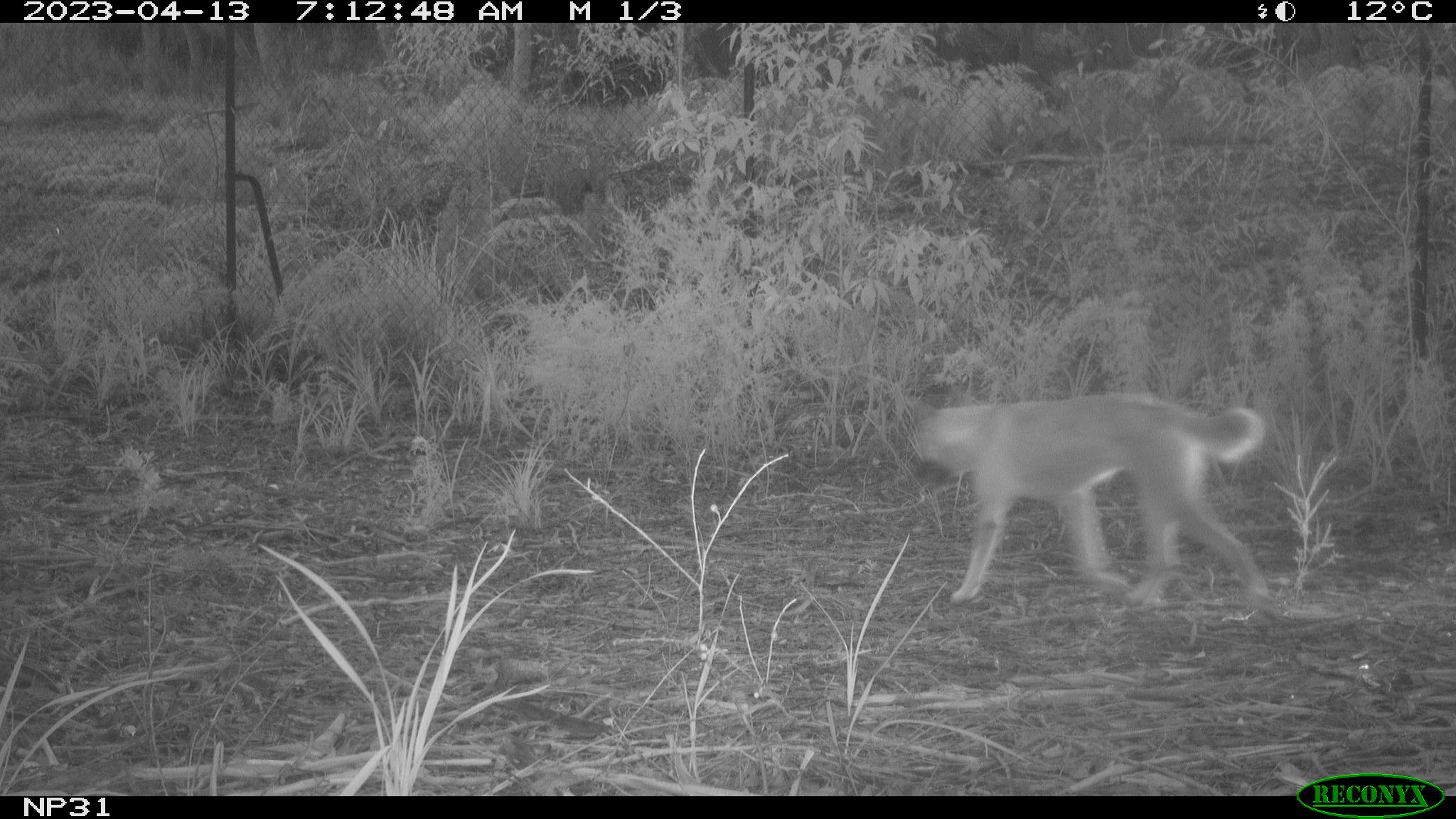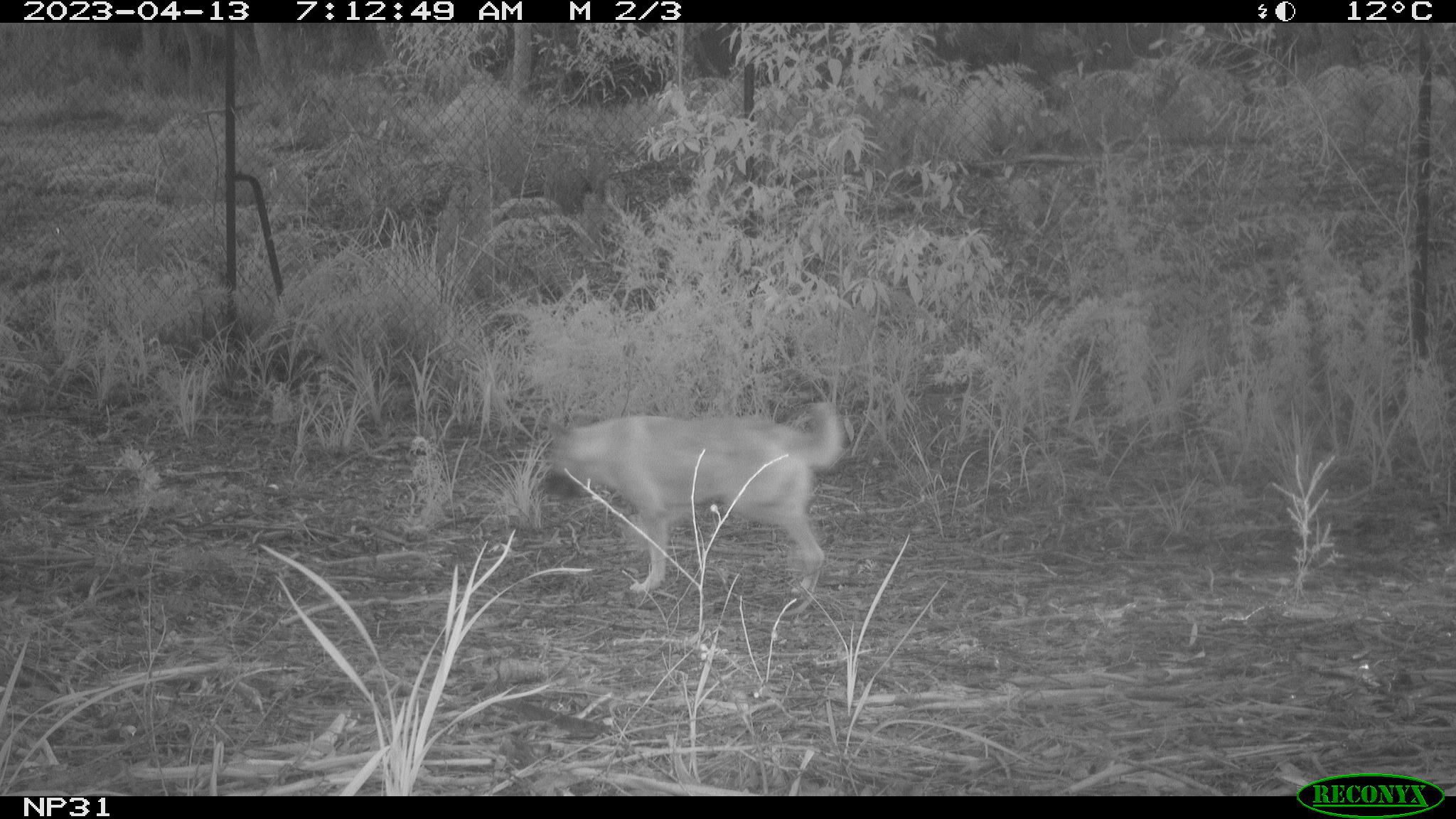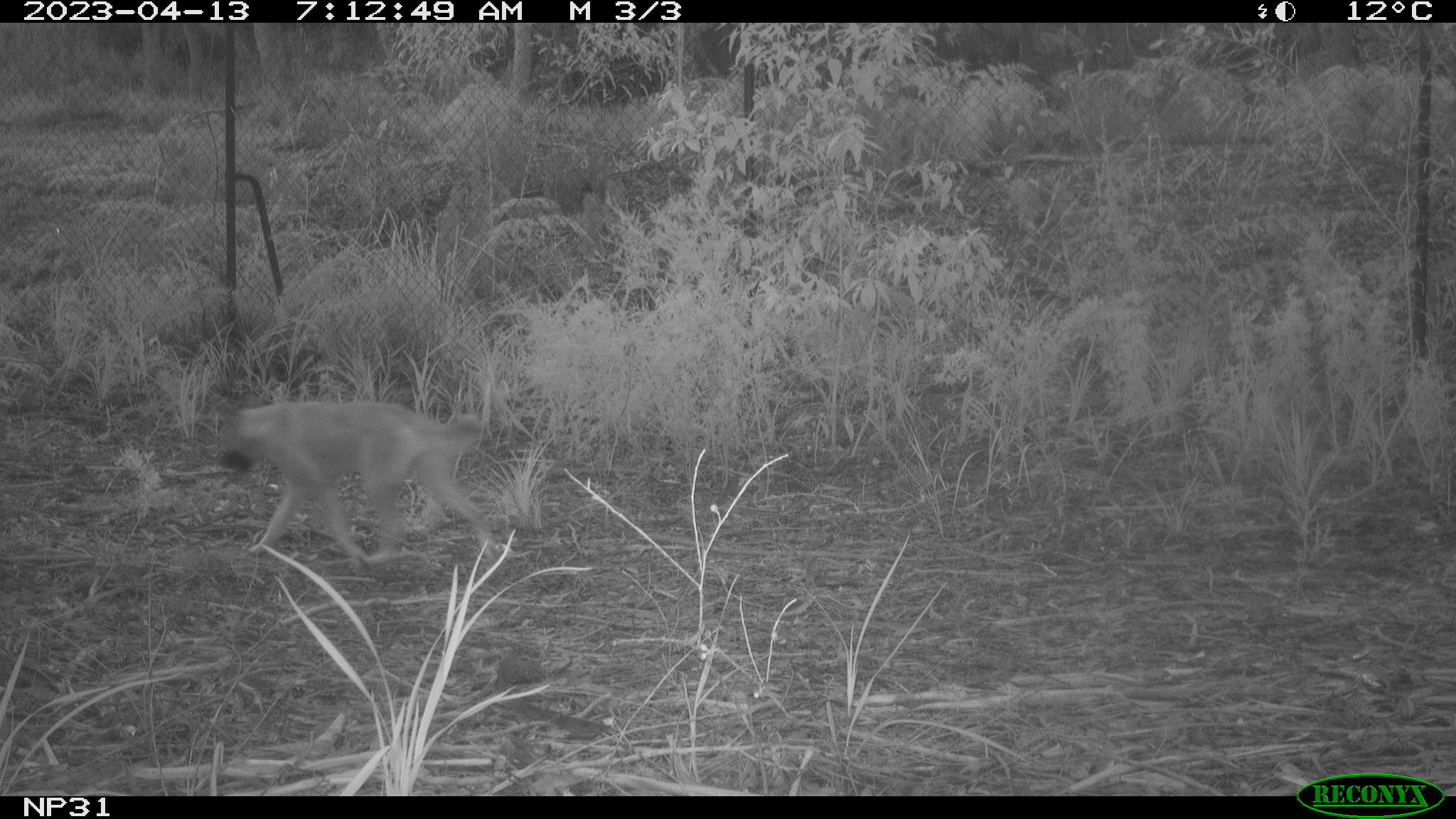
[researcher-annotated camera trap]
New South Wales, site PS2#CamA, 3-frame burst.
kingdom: Animalia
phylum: Chordata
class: Mammalia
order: Carnivora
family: Canidae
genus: Canis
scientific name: Canis familiaris dingo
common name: dingo